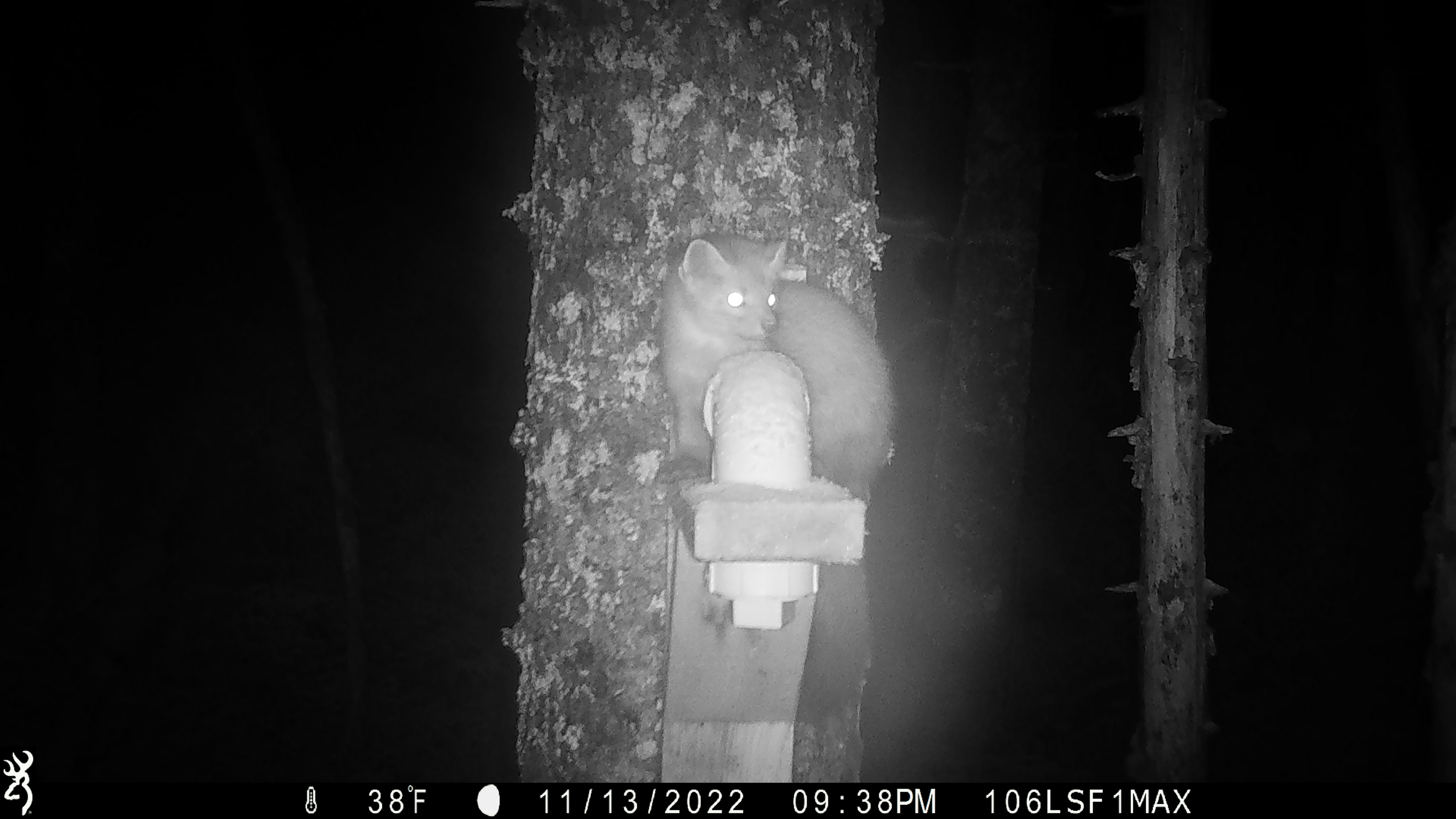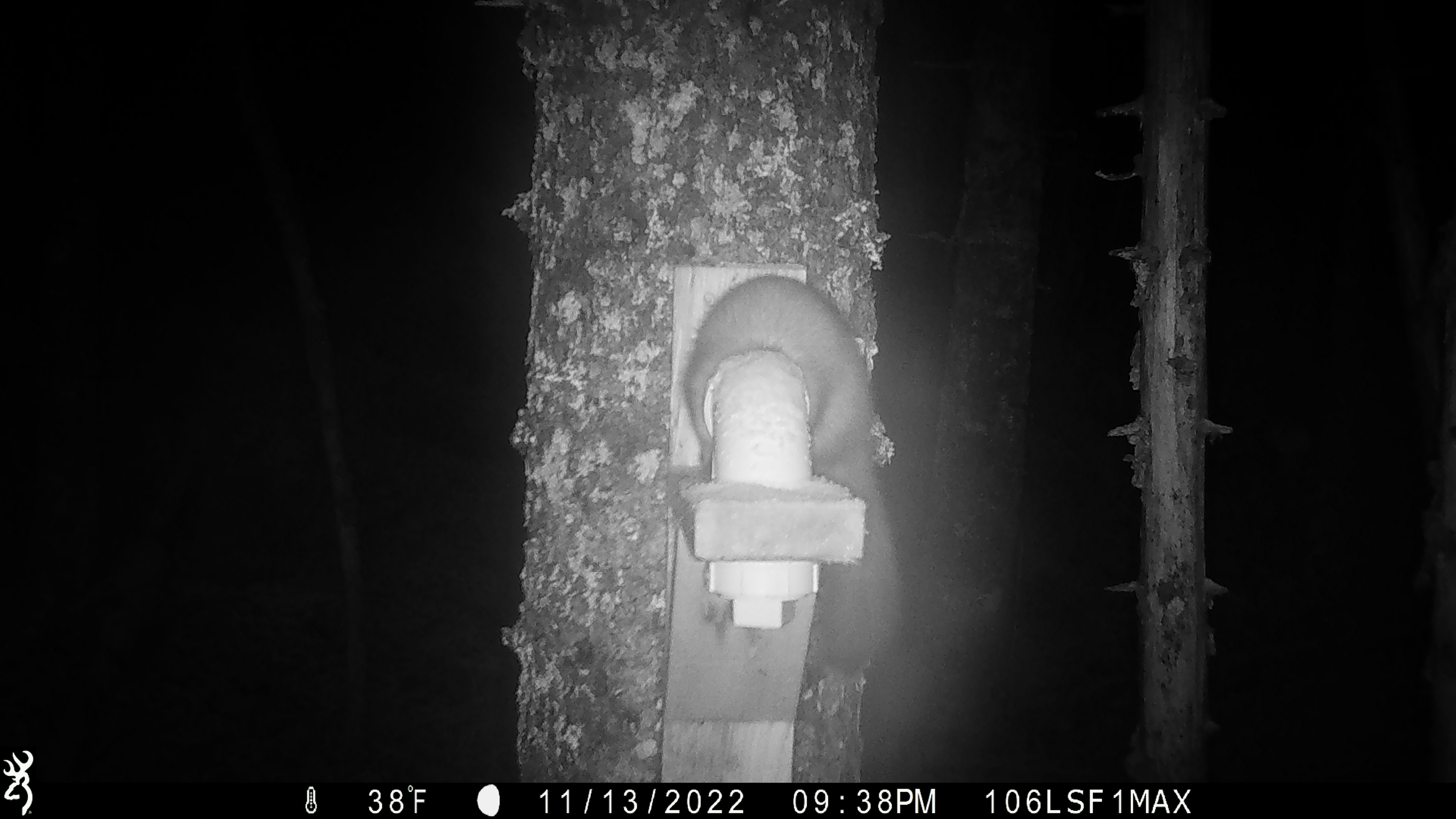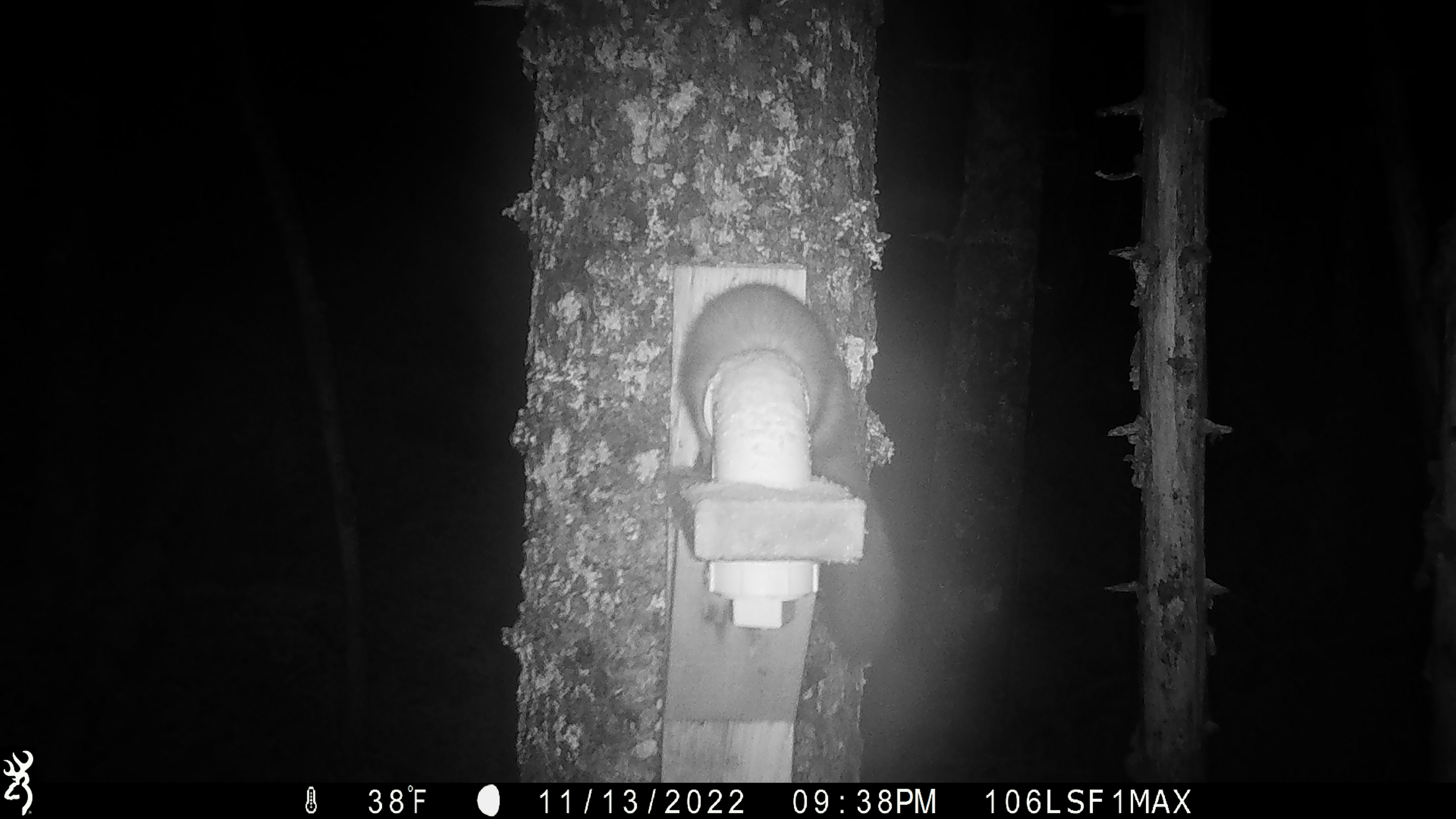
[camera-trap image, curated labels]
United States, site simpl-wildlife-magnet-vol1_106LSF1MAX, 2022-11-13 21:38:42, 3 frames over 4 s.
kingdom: Animalia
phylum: Chordata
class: Mammalia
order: Carnivora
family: Mustelidae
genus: Martes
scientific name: Martes americana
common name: american marten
American marten (Martes americana).